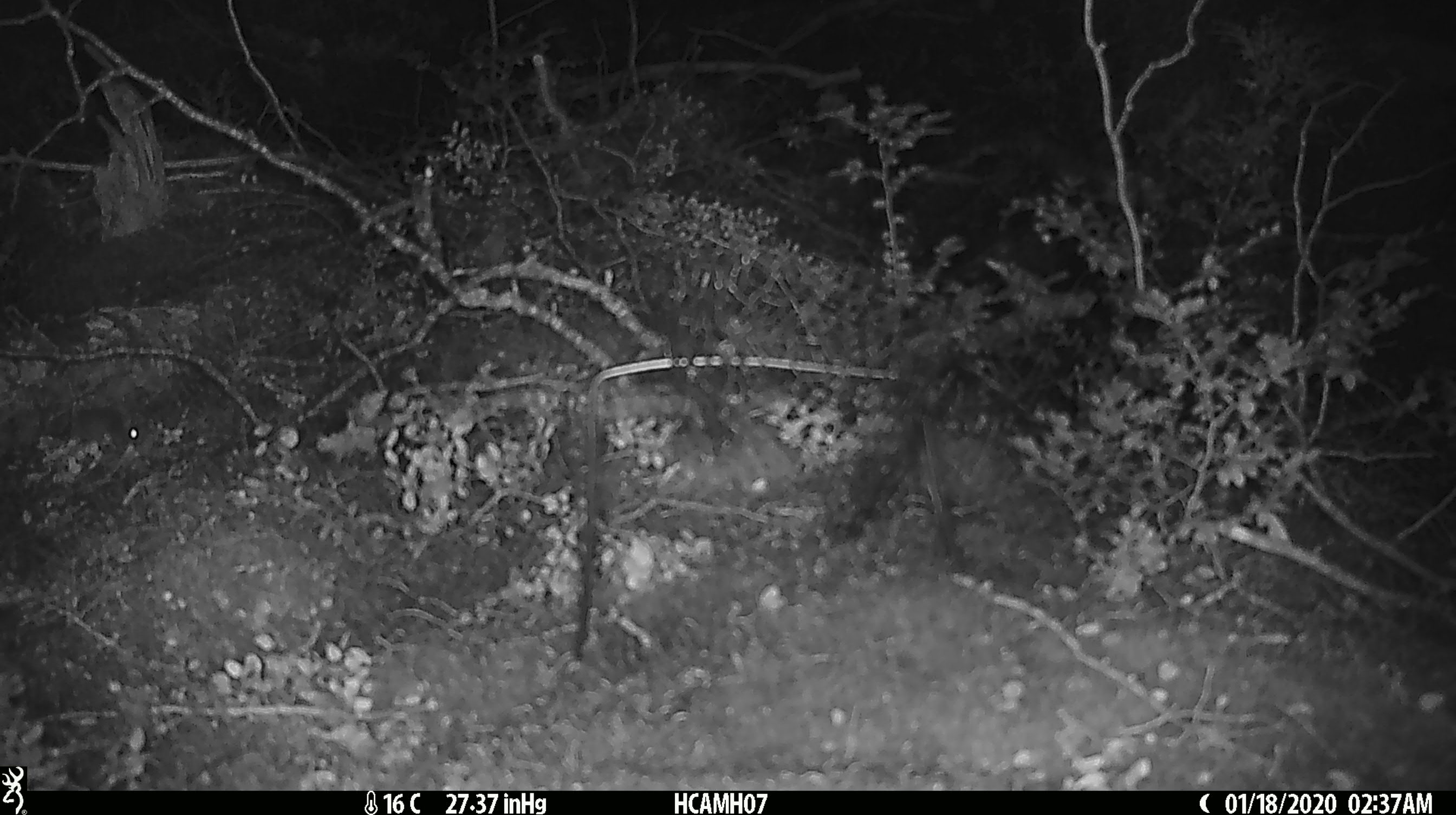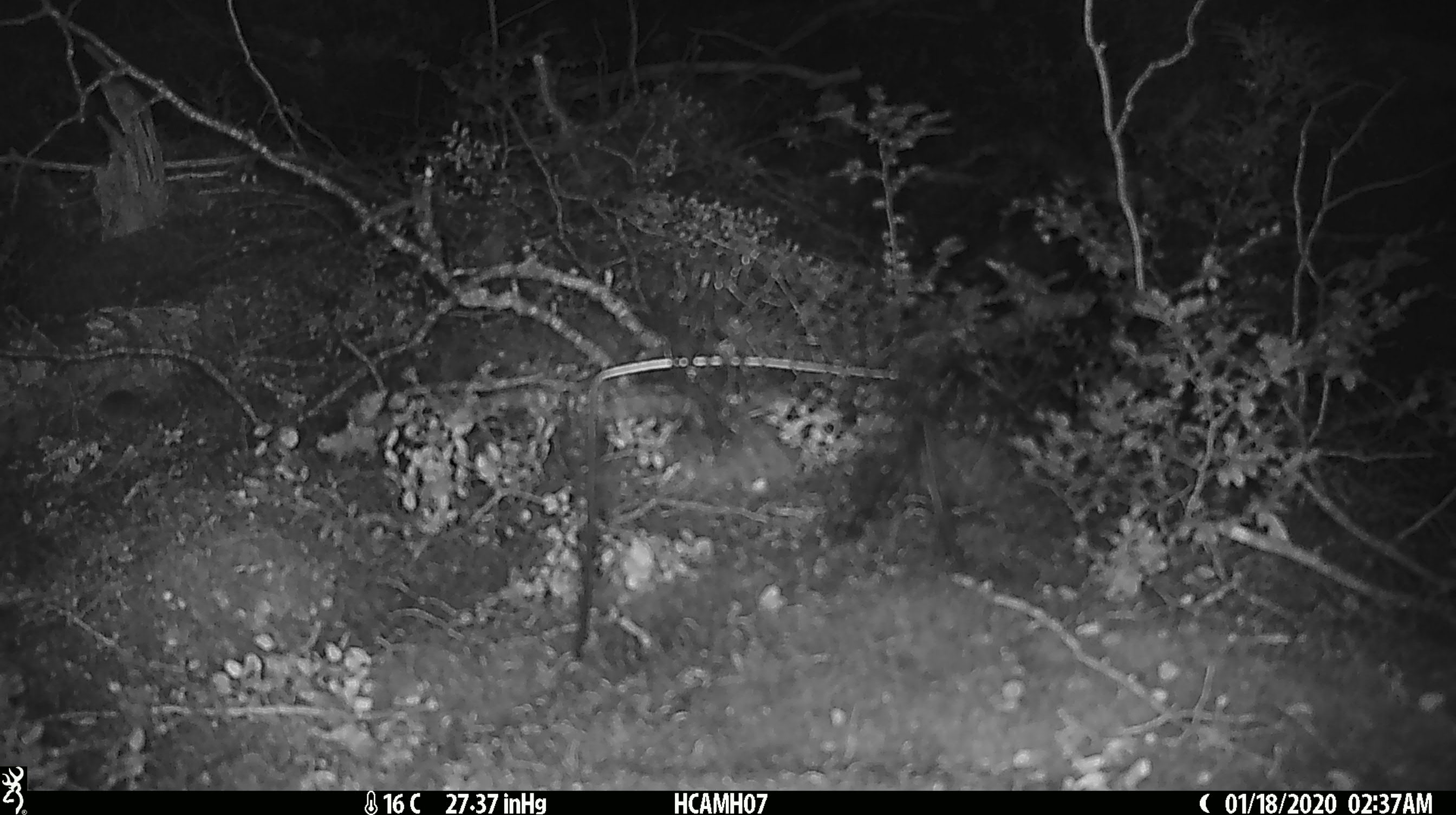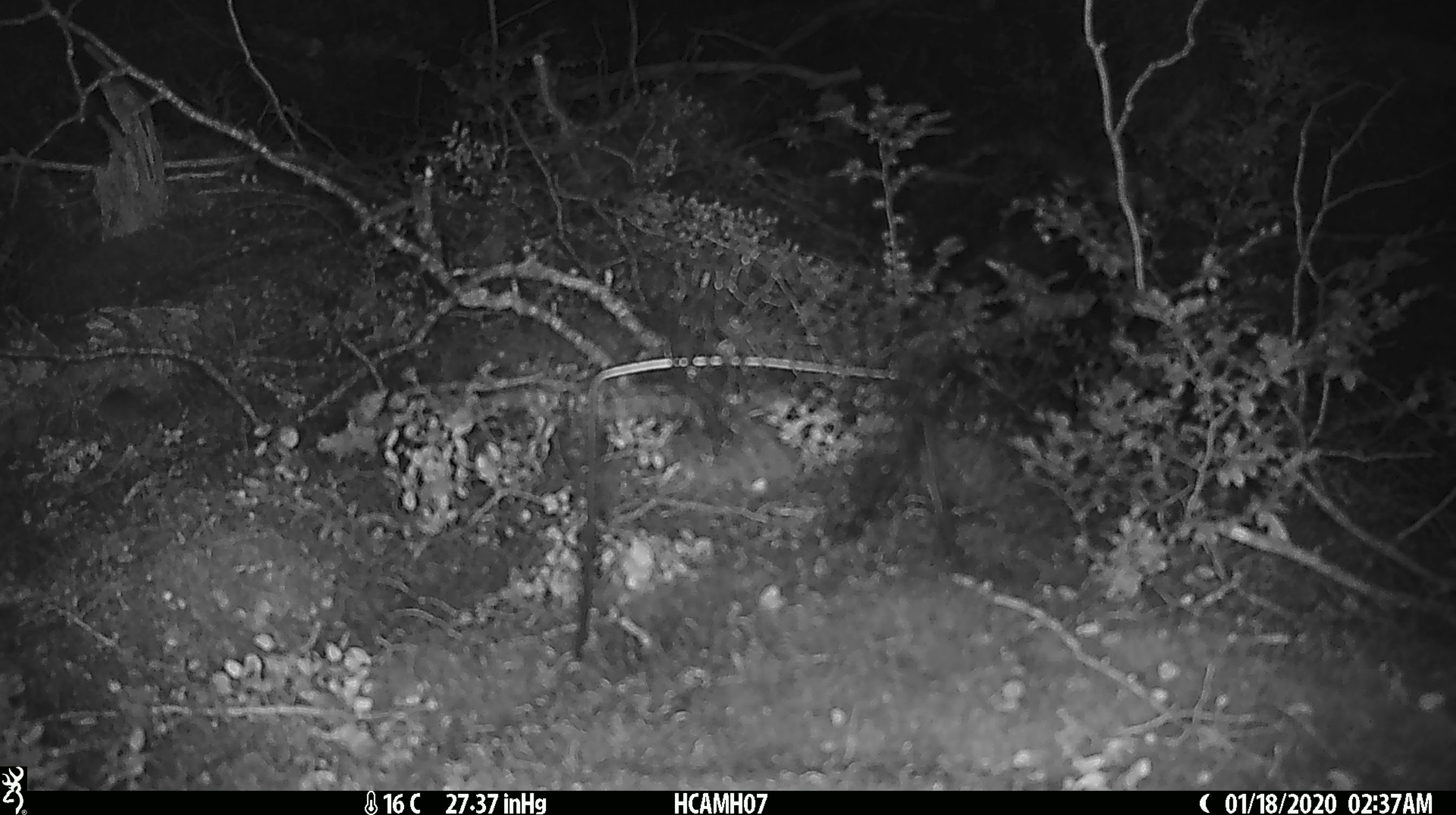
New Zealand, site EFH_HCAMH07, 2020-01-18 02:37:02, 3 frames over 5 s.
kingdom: Animalia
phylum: Chordata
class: Mammalia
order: Rodentia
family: Muridae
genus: Mus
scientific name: Mus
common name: mouse